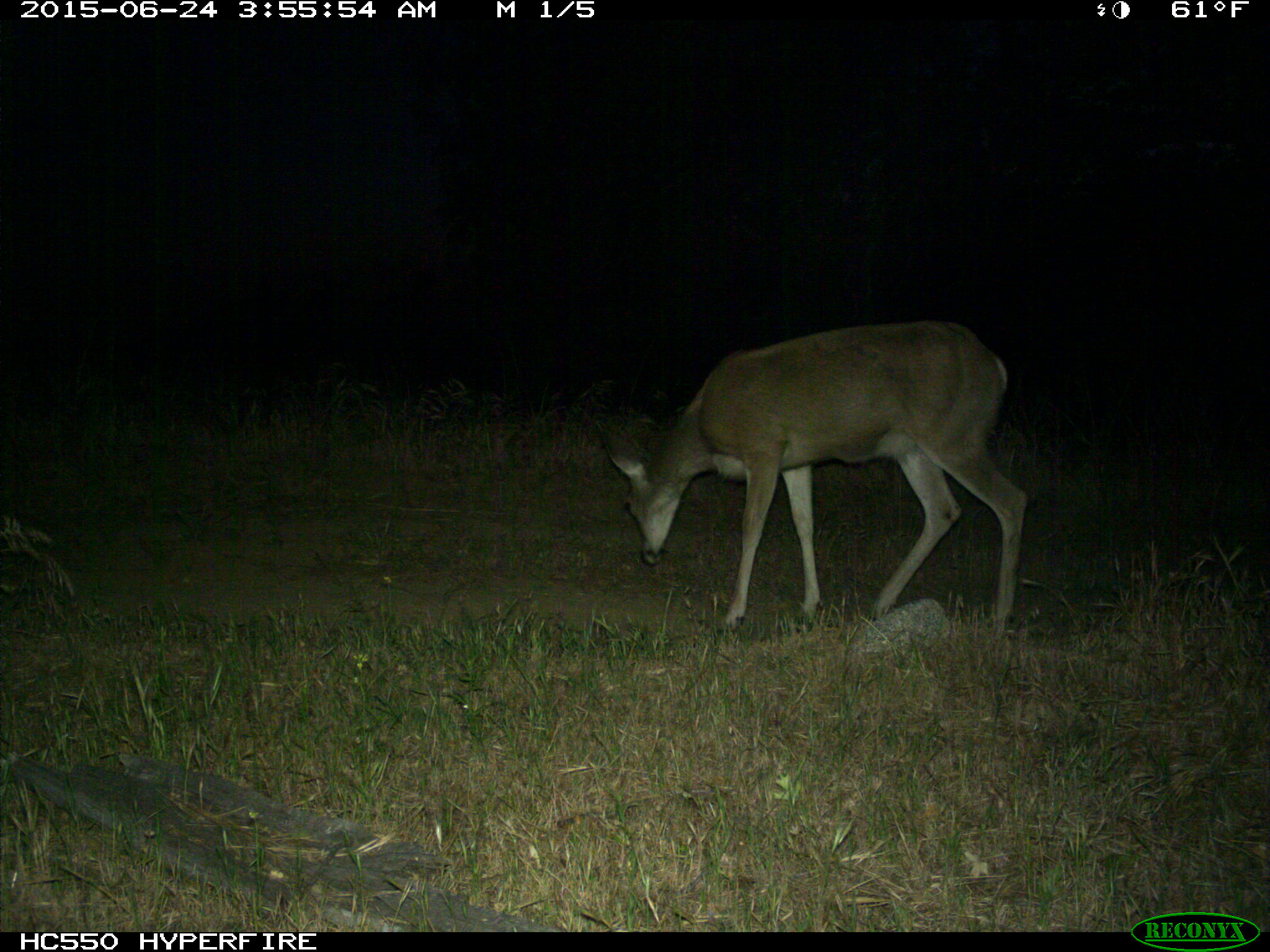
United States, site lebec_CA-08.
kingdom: Animalia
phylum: Chordata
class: Mammalia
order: Artiodactyla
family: Cervidae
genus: Odocoileus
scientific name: Odocoileus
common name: deer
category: unidentified deer